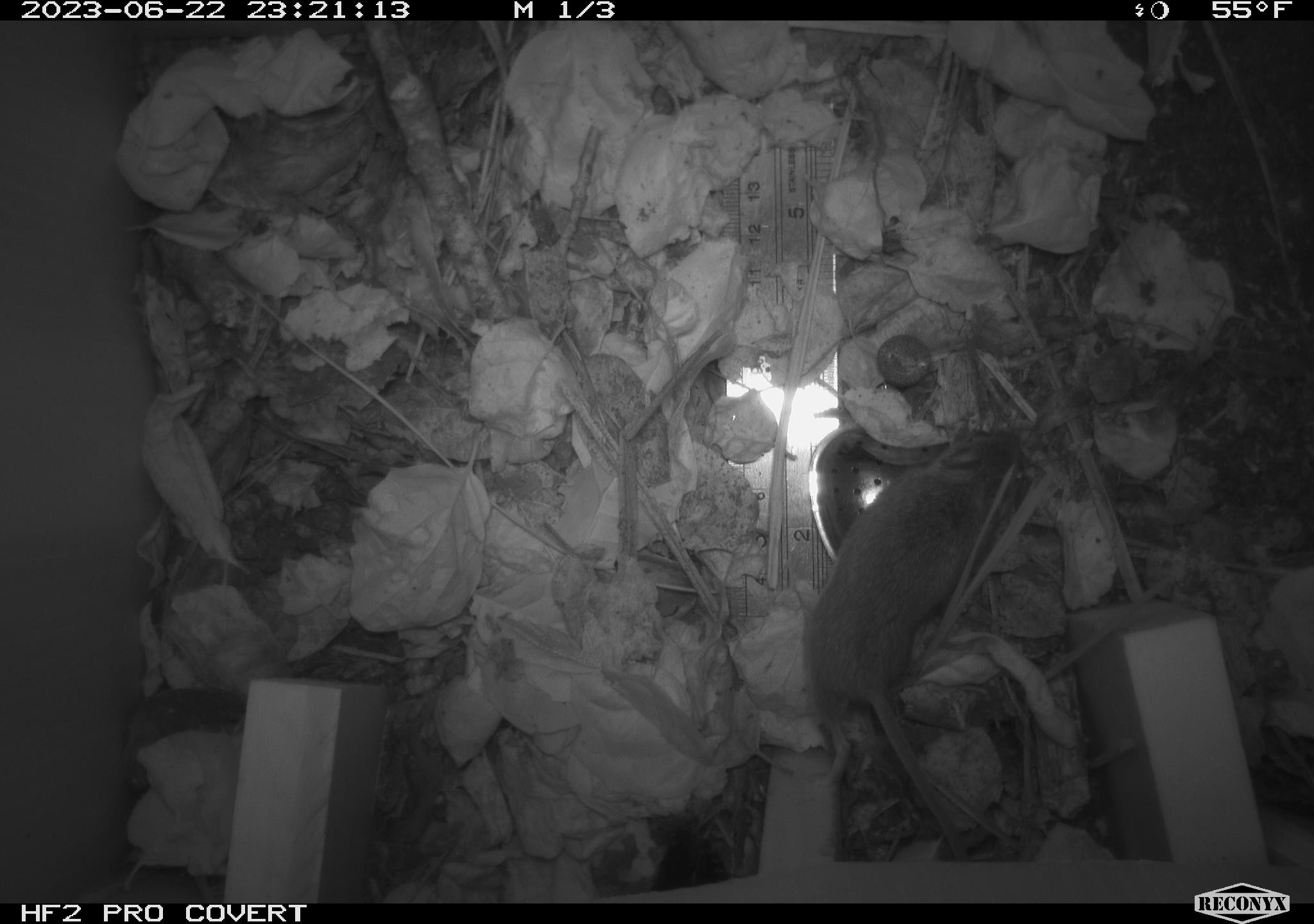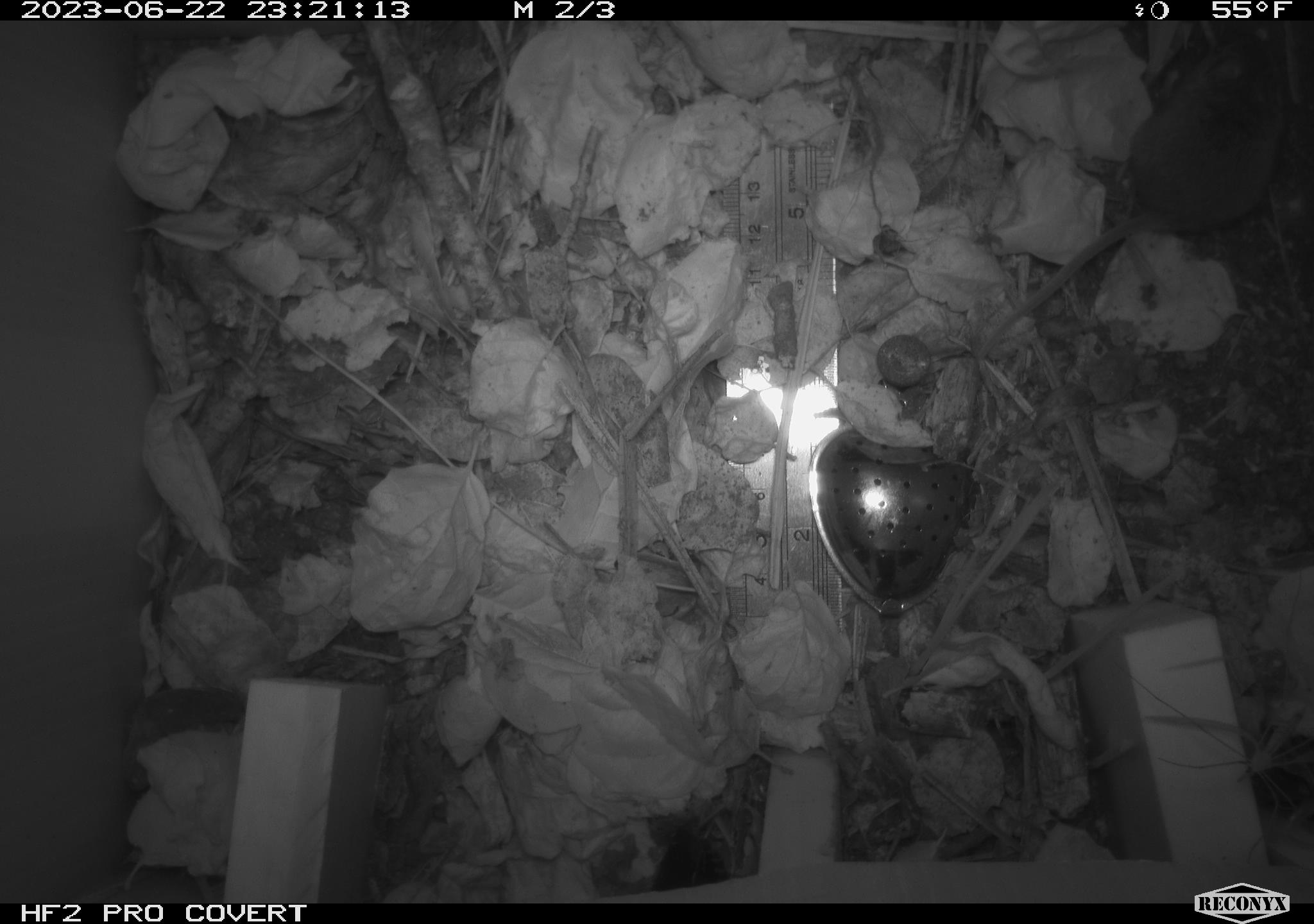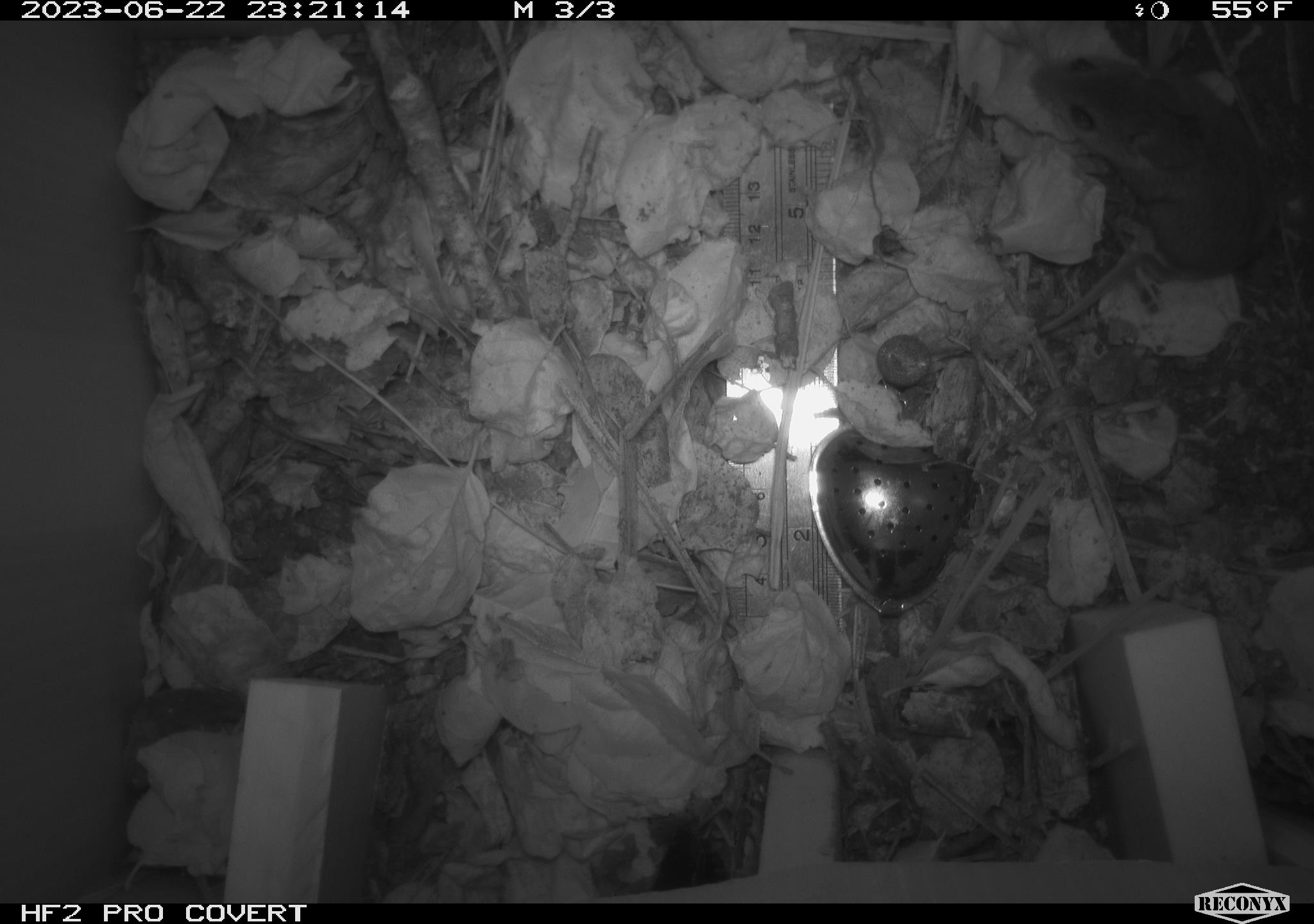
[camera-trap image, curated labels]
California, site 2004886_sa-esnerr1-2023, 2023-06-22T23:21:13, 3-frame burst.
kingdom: Animalia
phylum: Chordata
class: Mammalia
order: Rodentia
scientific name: Rodentia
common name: mouse species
Mouse species (Rodentia).